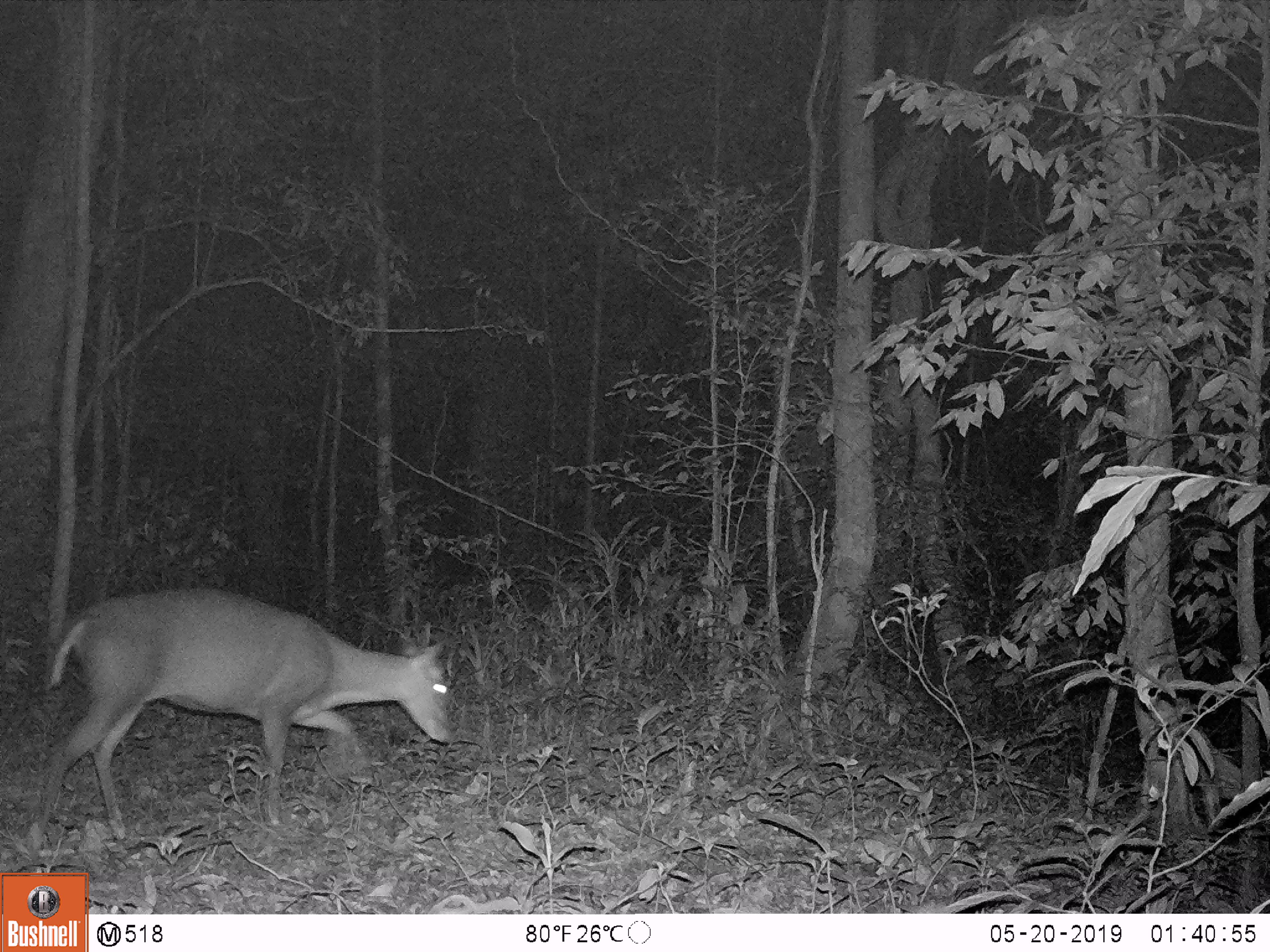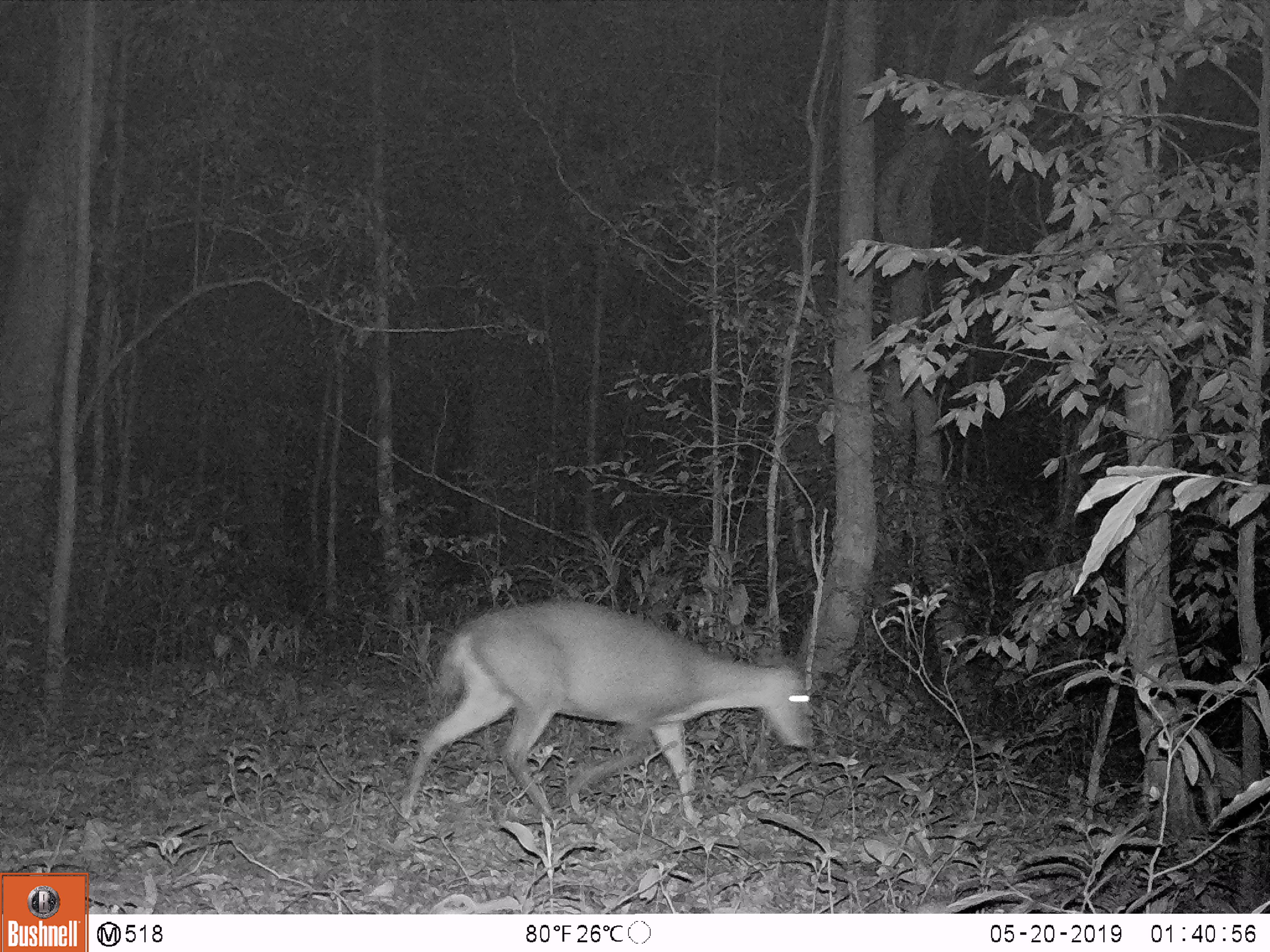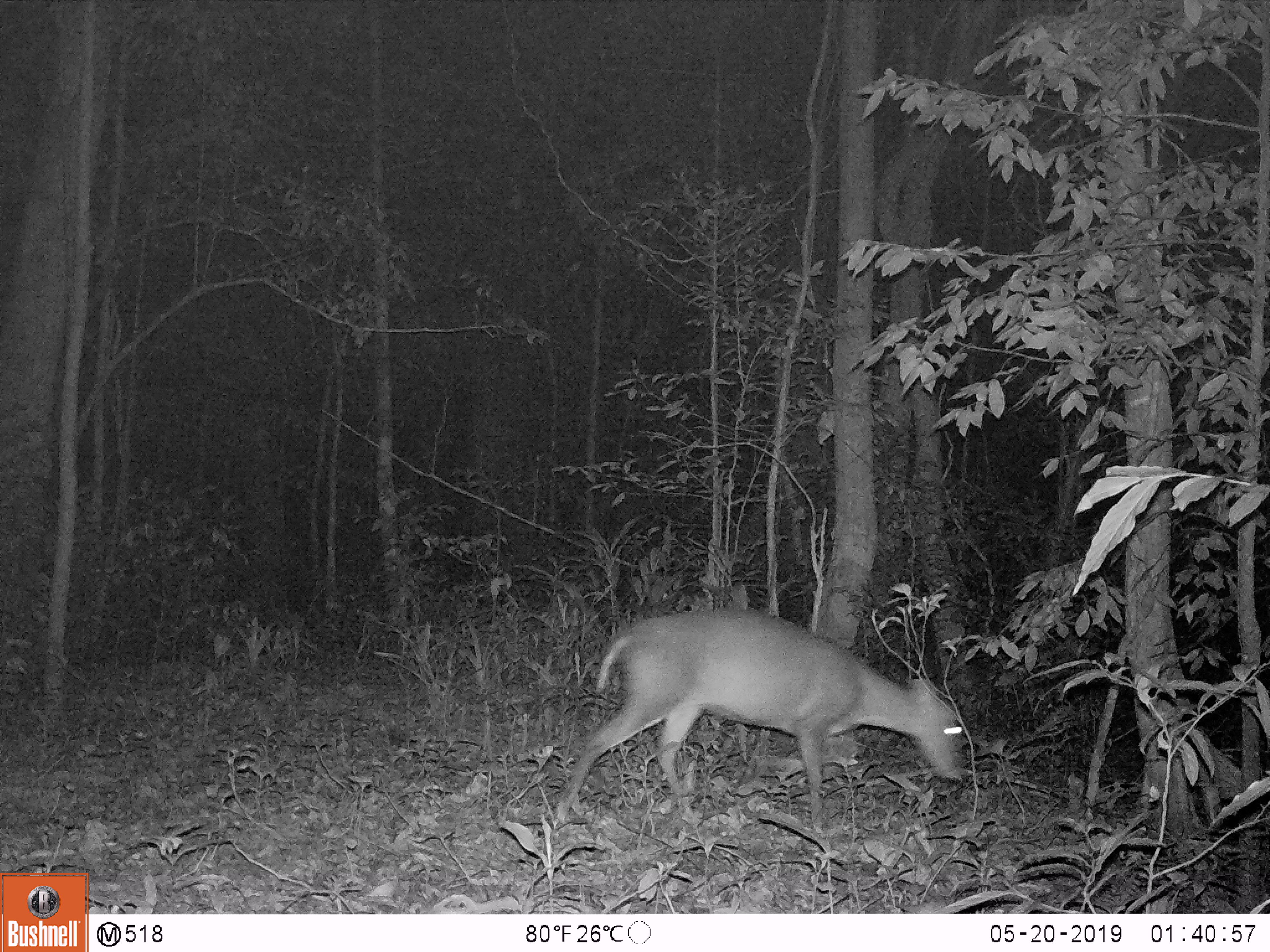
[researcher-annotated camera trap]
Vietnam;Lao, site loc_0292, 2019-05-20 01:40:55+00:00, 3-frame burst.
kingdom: Animalia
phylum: Chordata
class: Mammalia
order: Artiodactyla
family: Cervidae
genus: Muntiacus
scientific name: Muntiacus rooseveltorum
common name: roosevelt's muntjac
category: roosevelts muntjac group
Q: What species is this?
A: Roosevelts muntjac group (roosevelt's muntjac) (Muntiacus rooseveltorum).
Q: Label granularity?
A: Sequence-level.